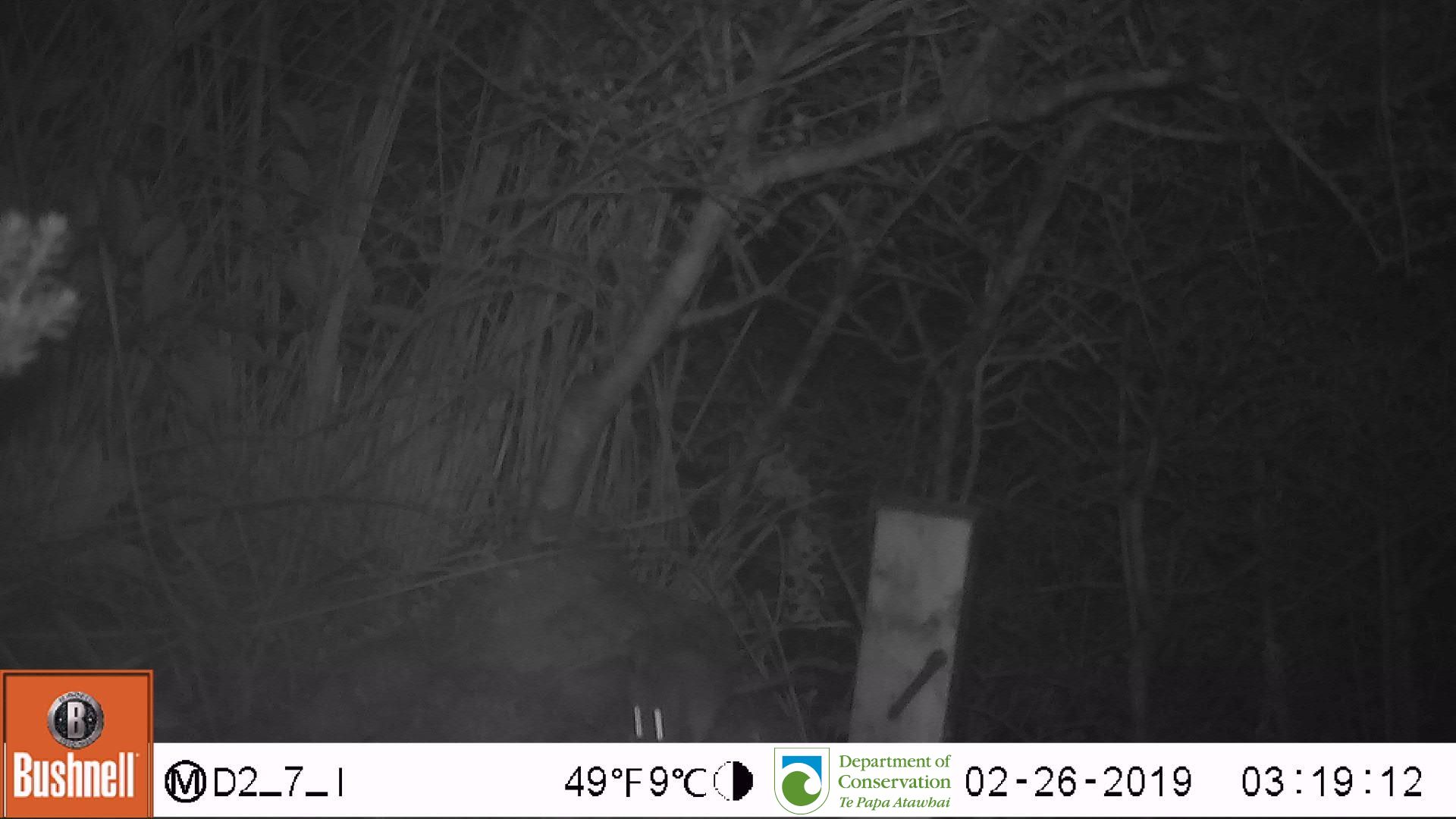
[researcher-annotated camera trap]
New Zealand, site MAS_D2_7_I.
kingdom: Animalia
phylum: Chordata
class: Mammalia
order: Rodentia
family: Muridae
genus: Mus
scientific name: Mus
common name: mouse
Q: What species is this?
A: Mouse (Mus).